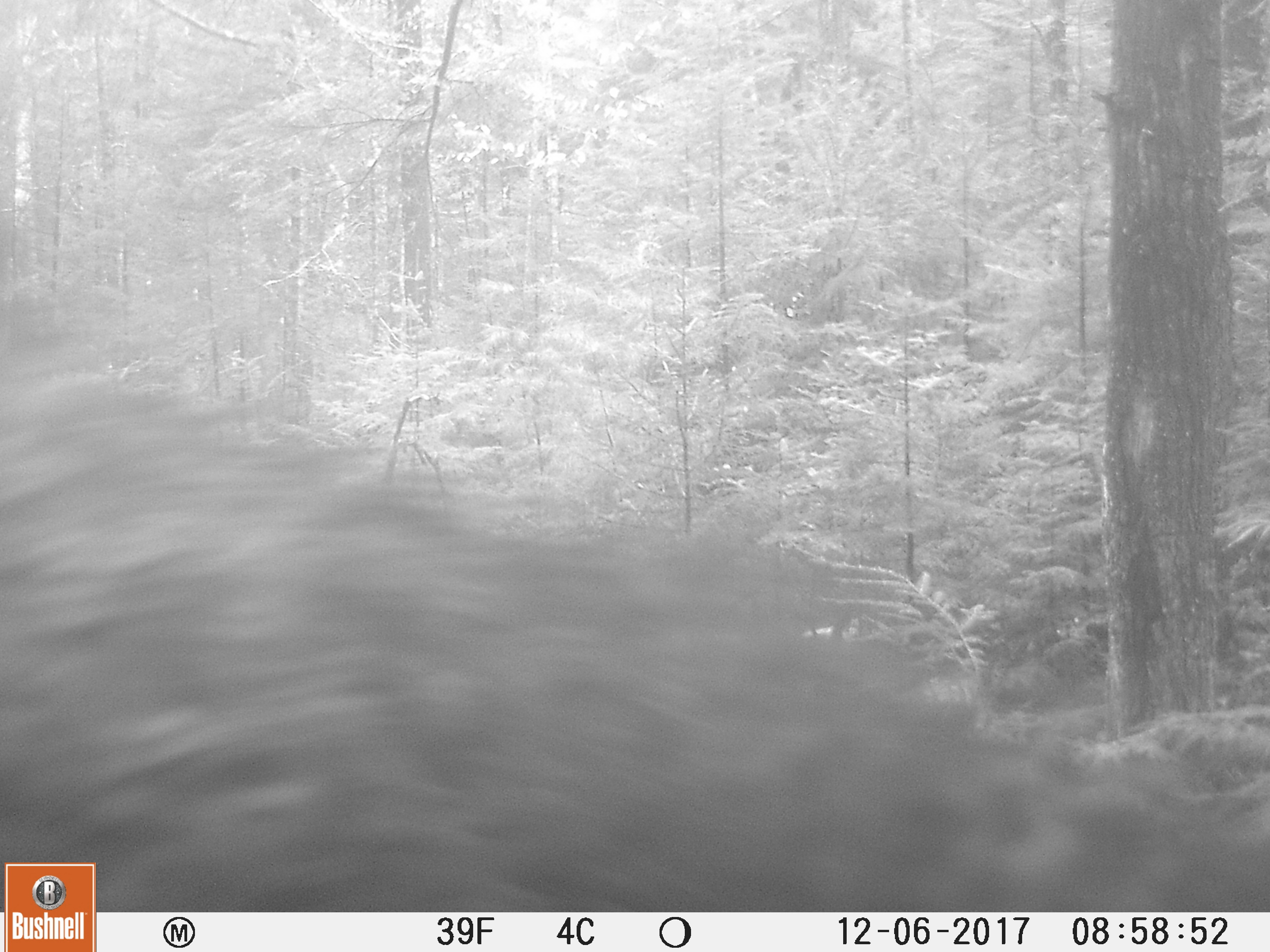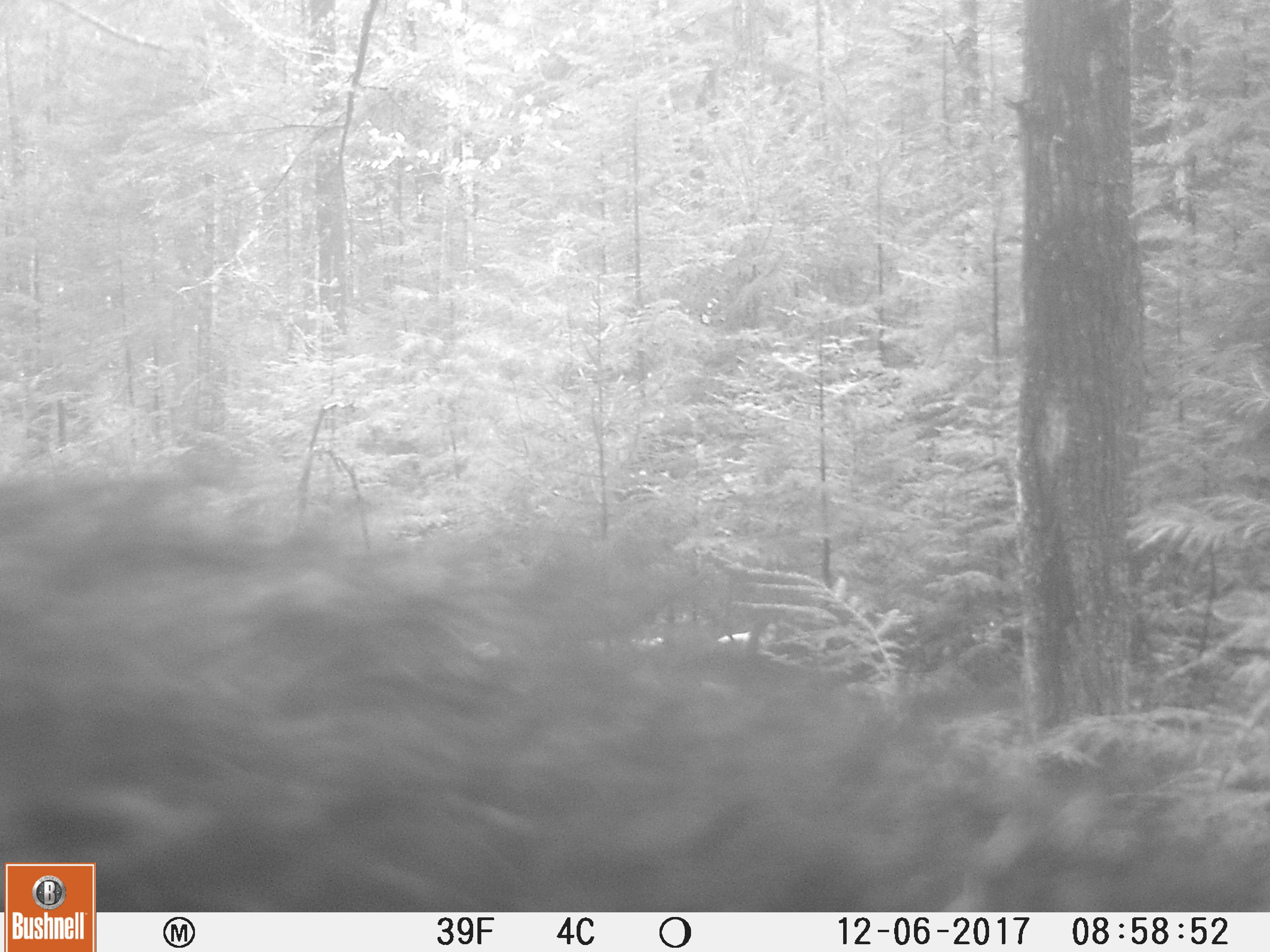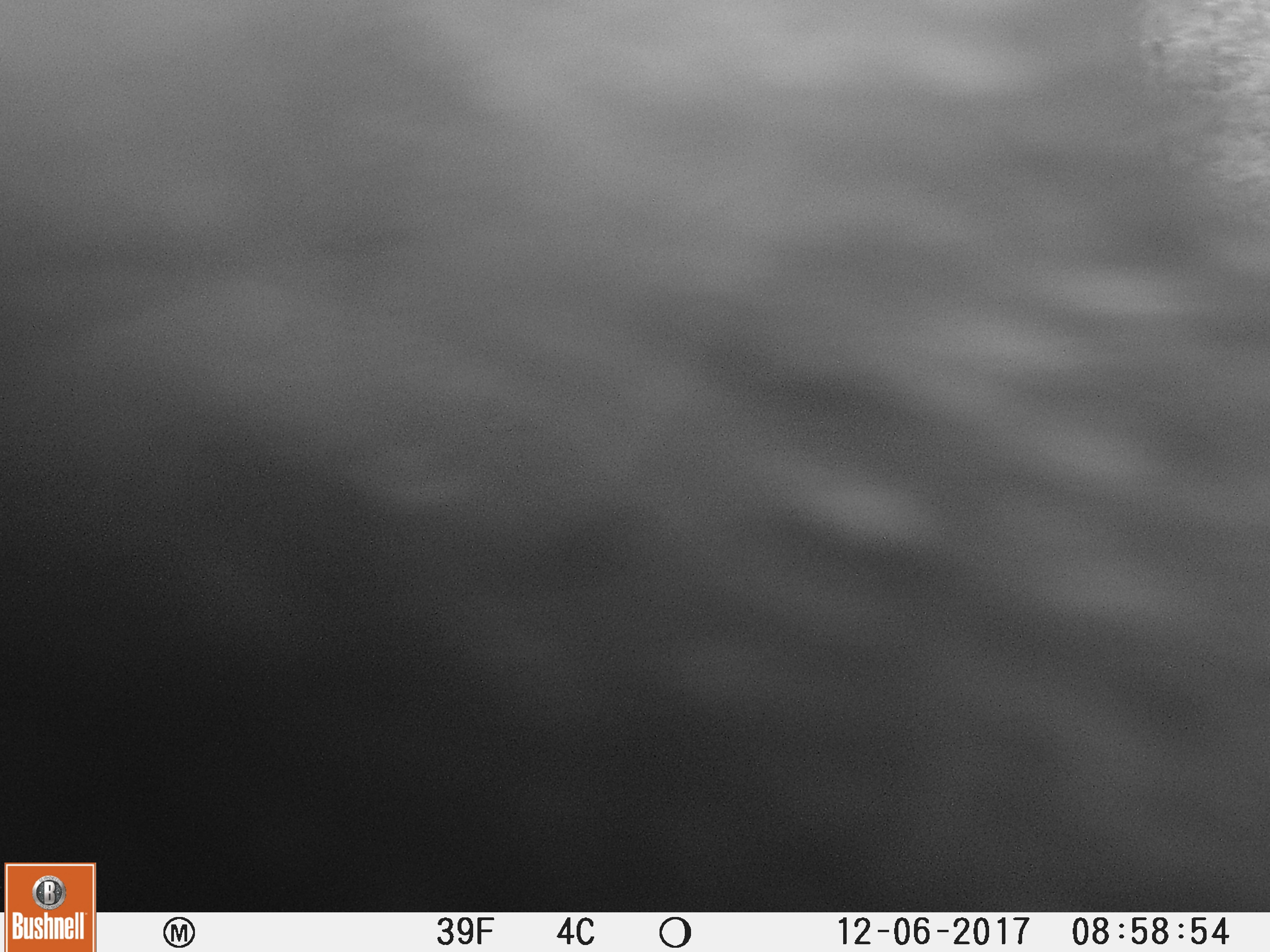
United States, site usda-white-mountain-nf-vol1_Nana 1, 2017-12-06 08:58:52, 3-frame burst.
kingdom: Animalia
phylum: Chordata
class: Mammalia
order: Carnivora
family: Ursidae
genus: Ursus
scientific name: Ursus americanus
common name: black bear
Black bear (Ursus americanus).